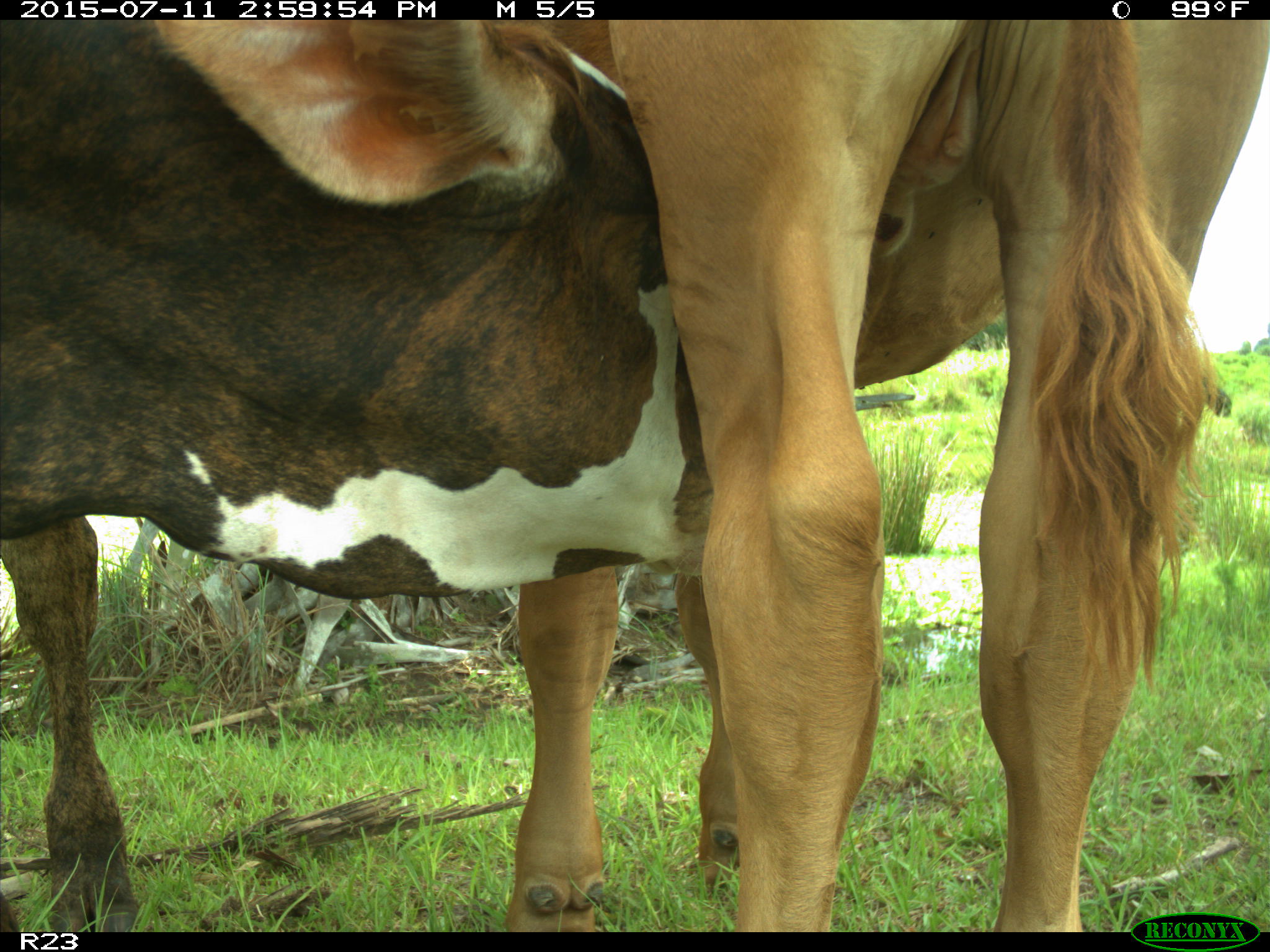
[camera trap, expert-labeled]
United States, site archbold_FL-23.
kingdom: Animalia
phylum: Chordata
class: Mammalia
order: Artiodactyla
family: Bovidae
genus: Bos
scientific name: Bos taurus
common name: domestic cow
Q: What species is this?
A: Bos taurus (domestic cow).